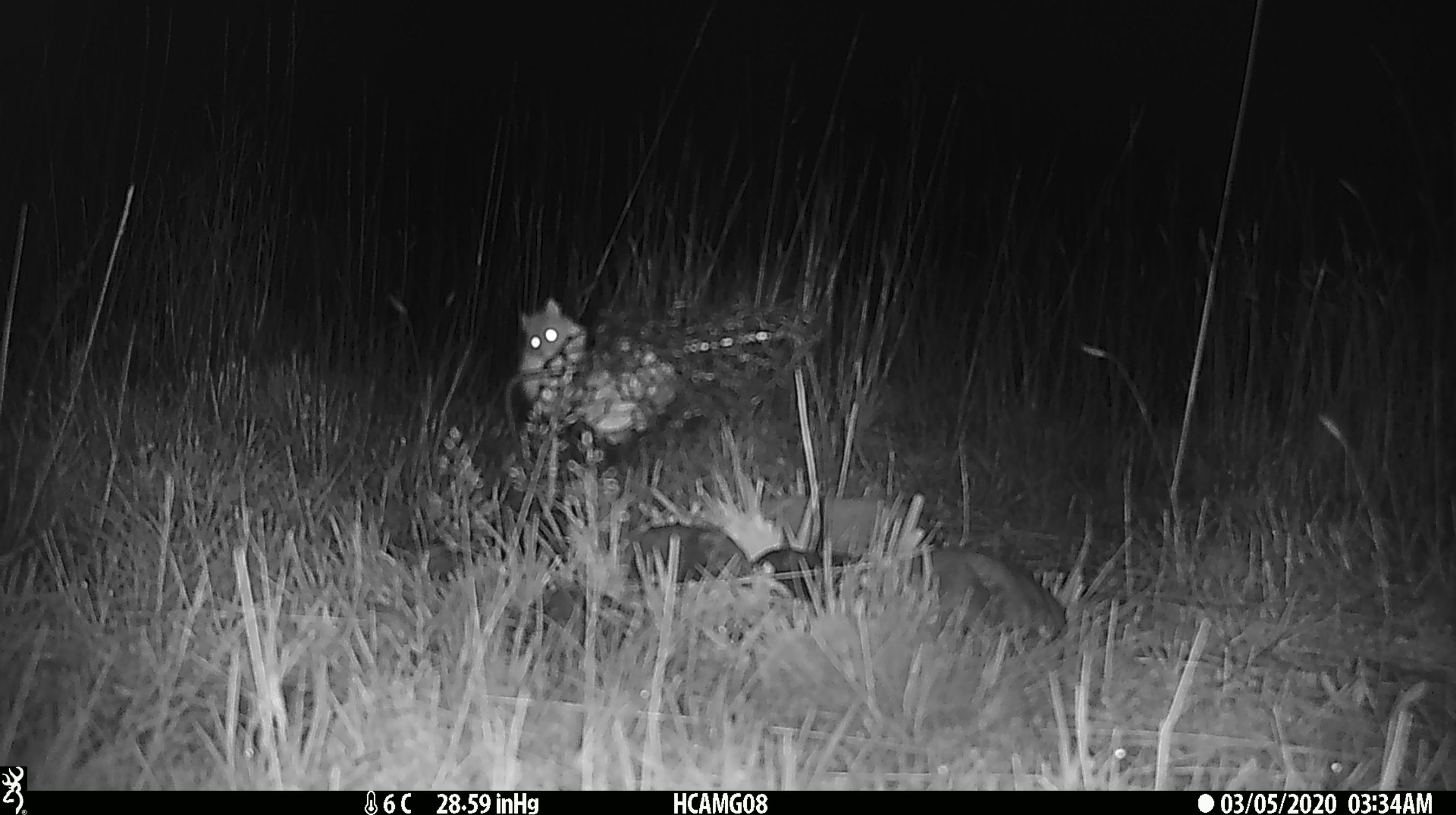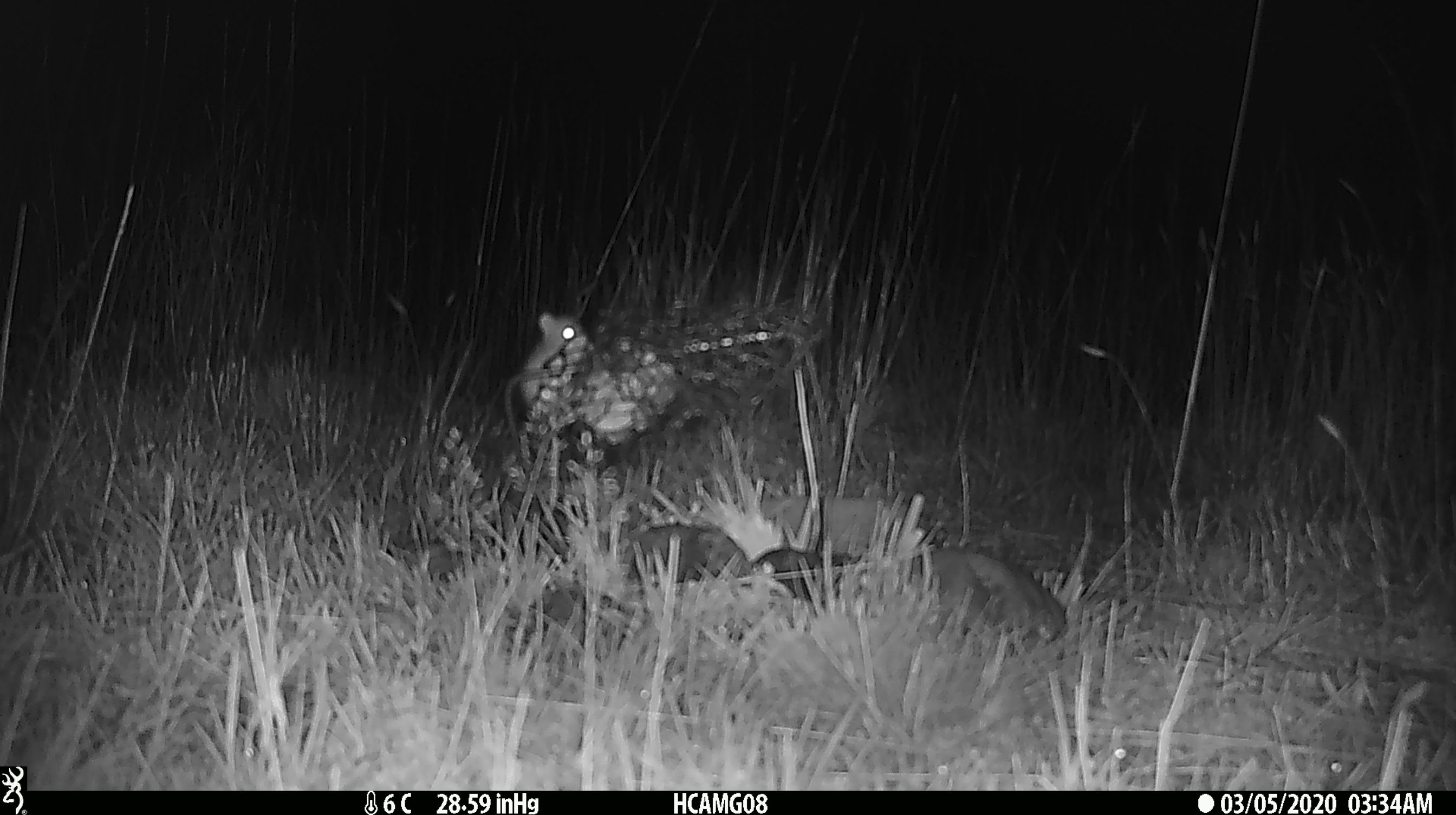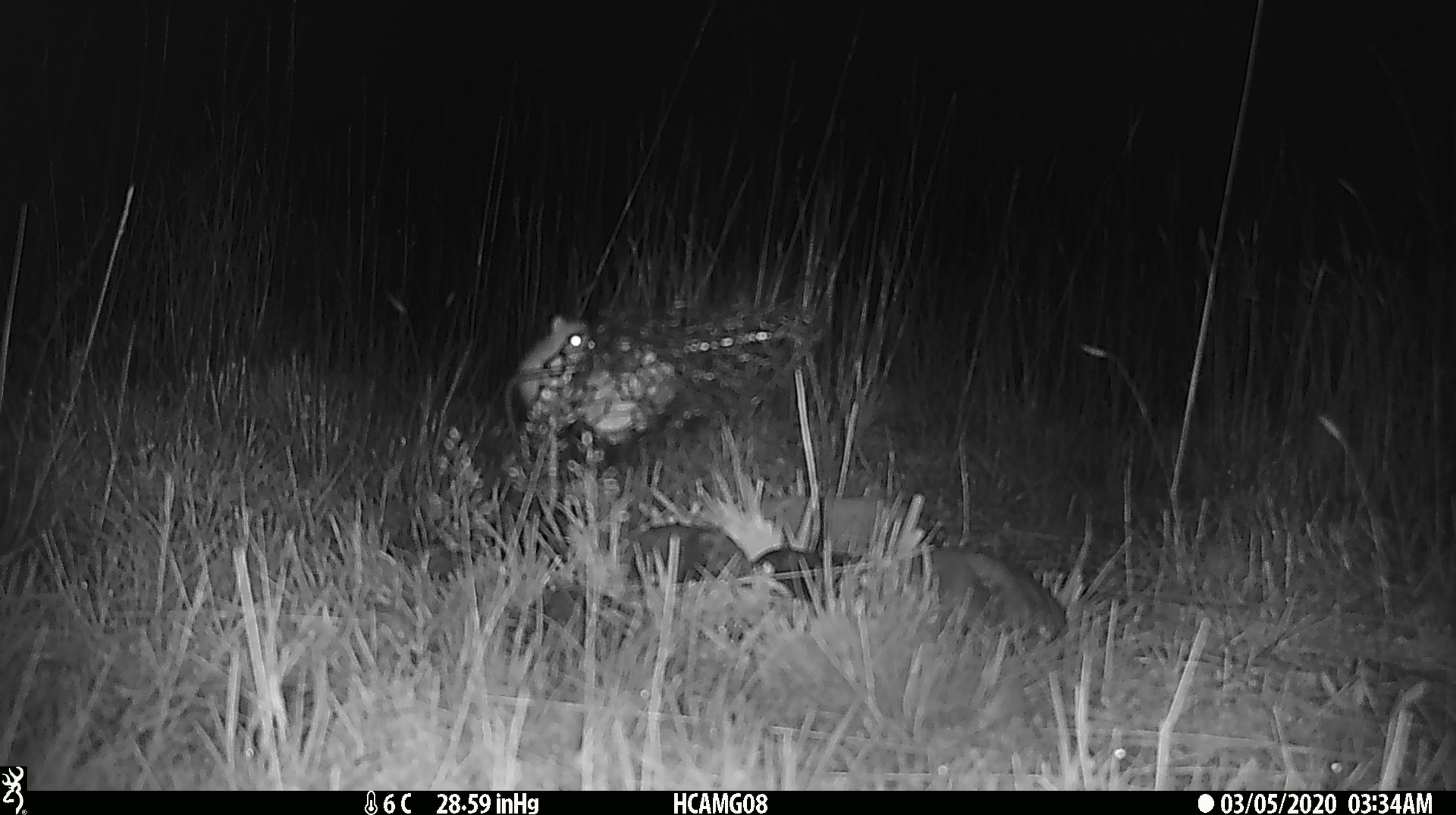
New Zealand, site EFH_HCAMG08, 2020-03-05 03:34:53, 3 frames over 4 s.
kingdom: Animalia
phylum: Chordata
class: Mammalia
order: Rodentia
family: Muridae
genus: Mus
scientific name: Mus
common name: mouse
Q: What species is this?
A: Mouse (Mus).